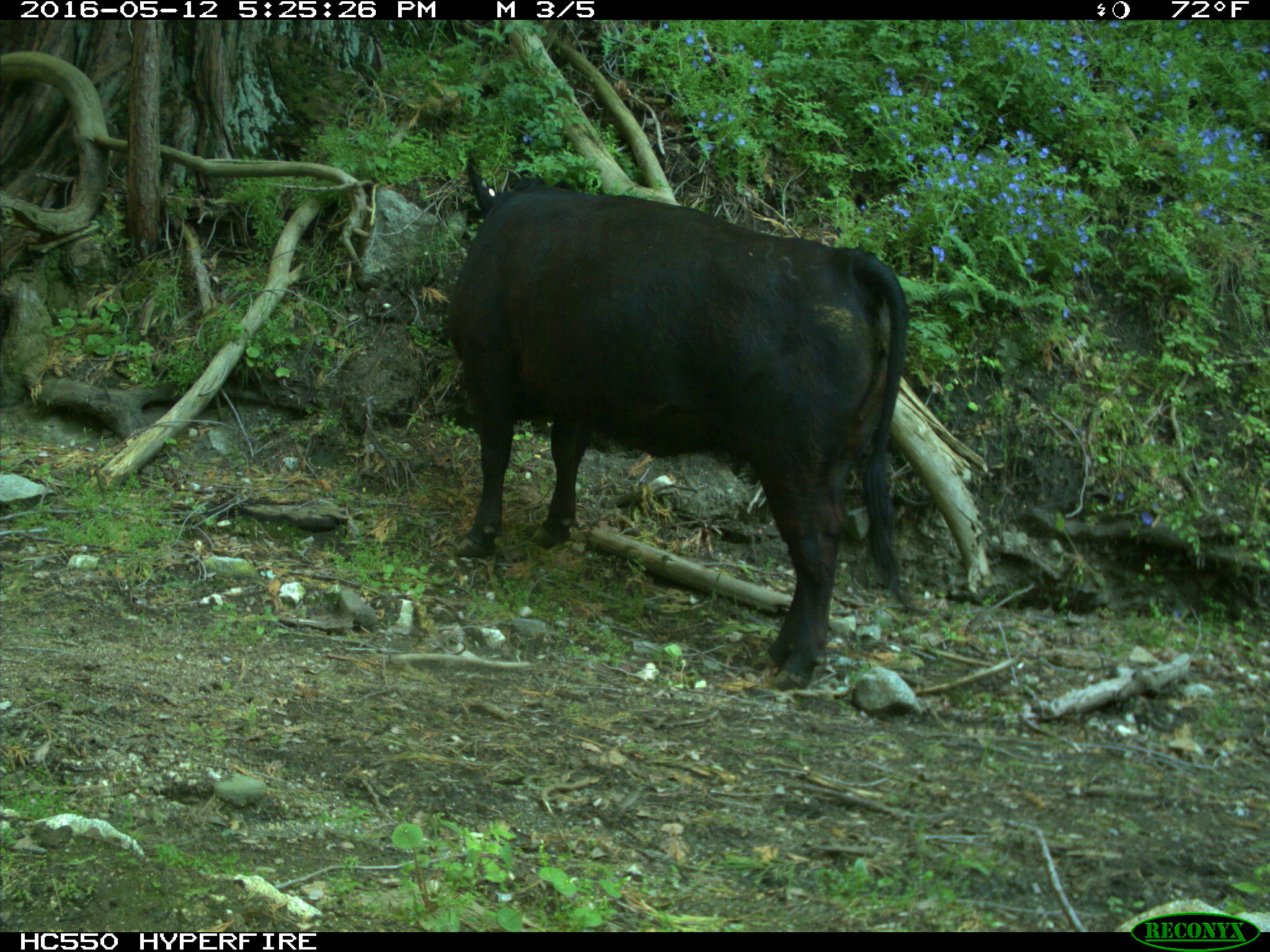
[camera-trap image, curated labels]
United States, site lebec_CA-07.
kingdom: Animalia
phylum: Chordata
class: Mammalia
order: Artiodactyla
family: Bovidae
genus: Bos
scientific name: Bos taurus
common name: domestic cow